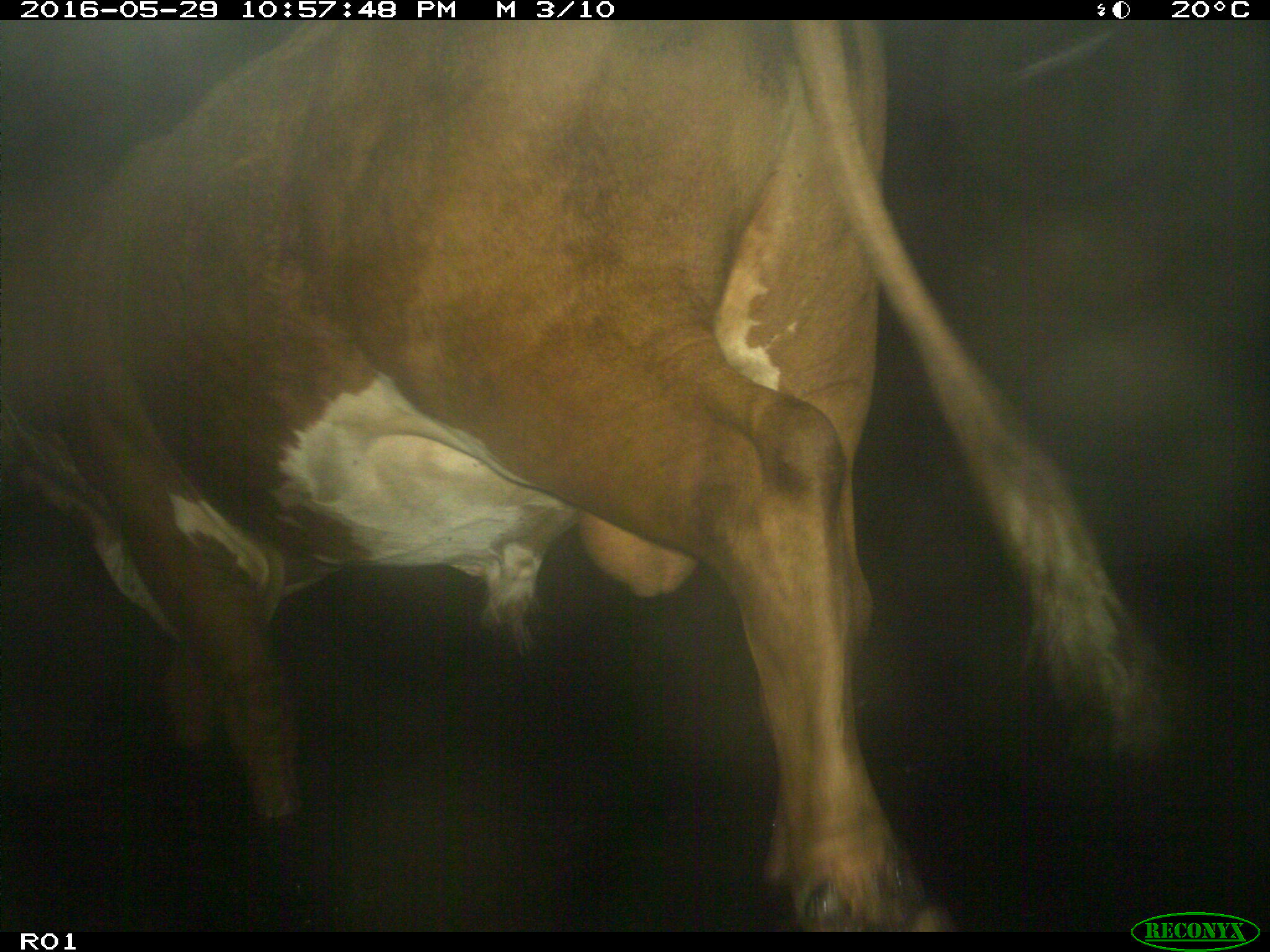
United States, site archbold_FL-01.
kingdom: Animalia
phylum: Chordata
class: Mammalia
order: Artiodactyla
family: Bovidae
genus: Bos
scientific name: Bos taurus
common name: domestic cow